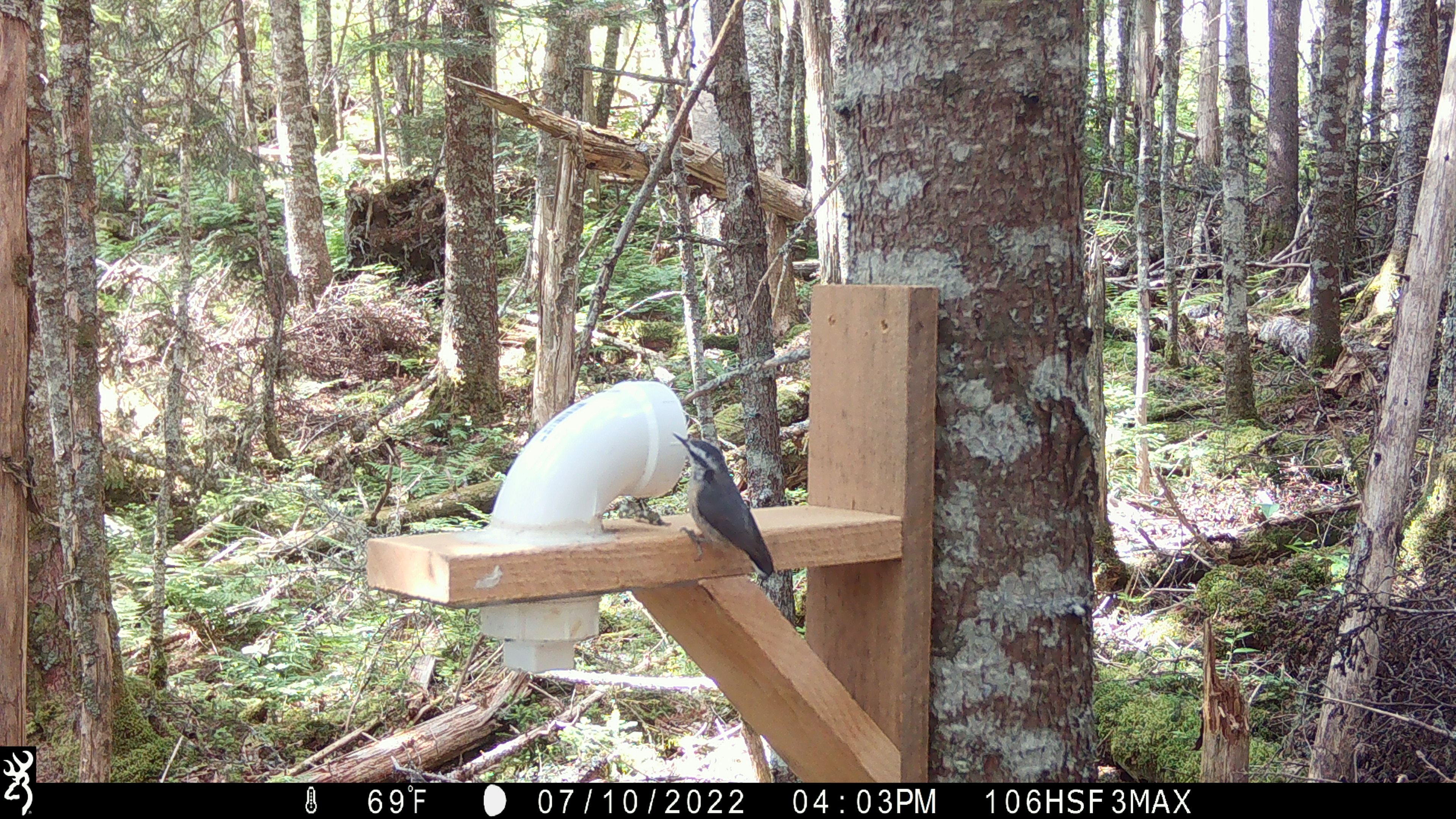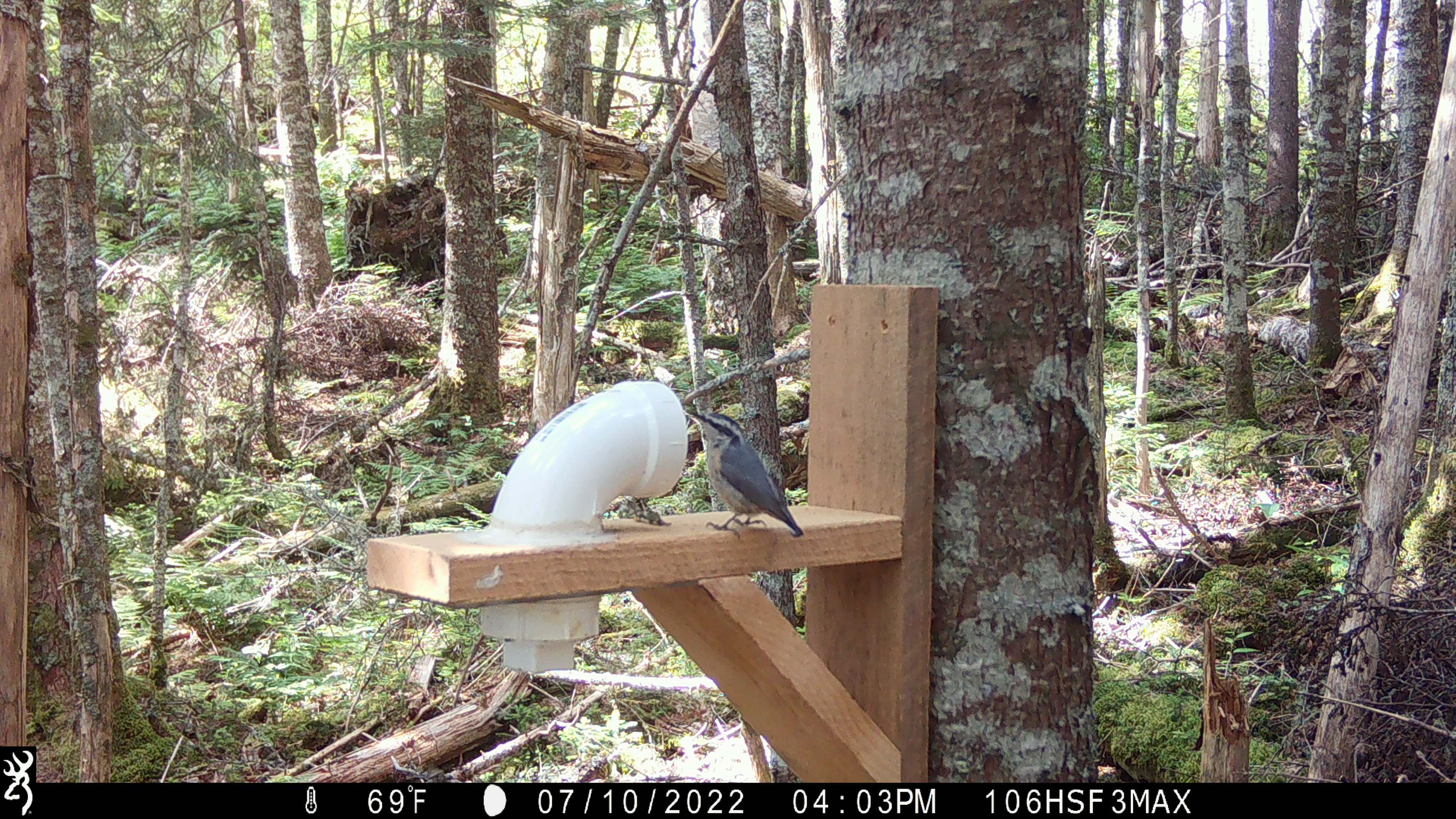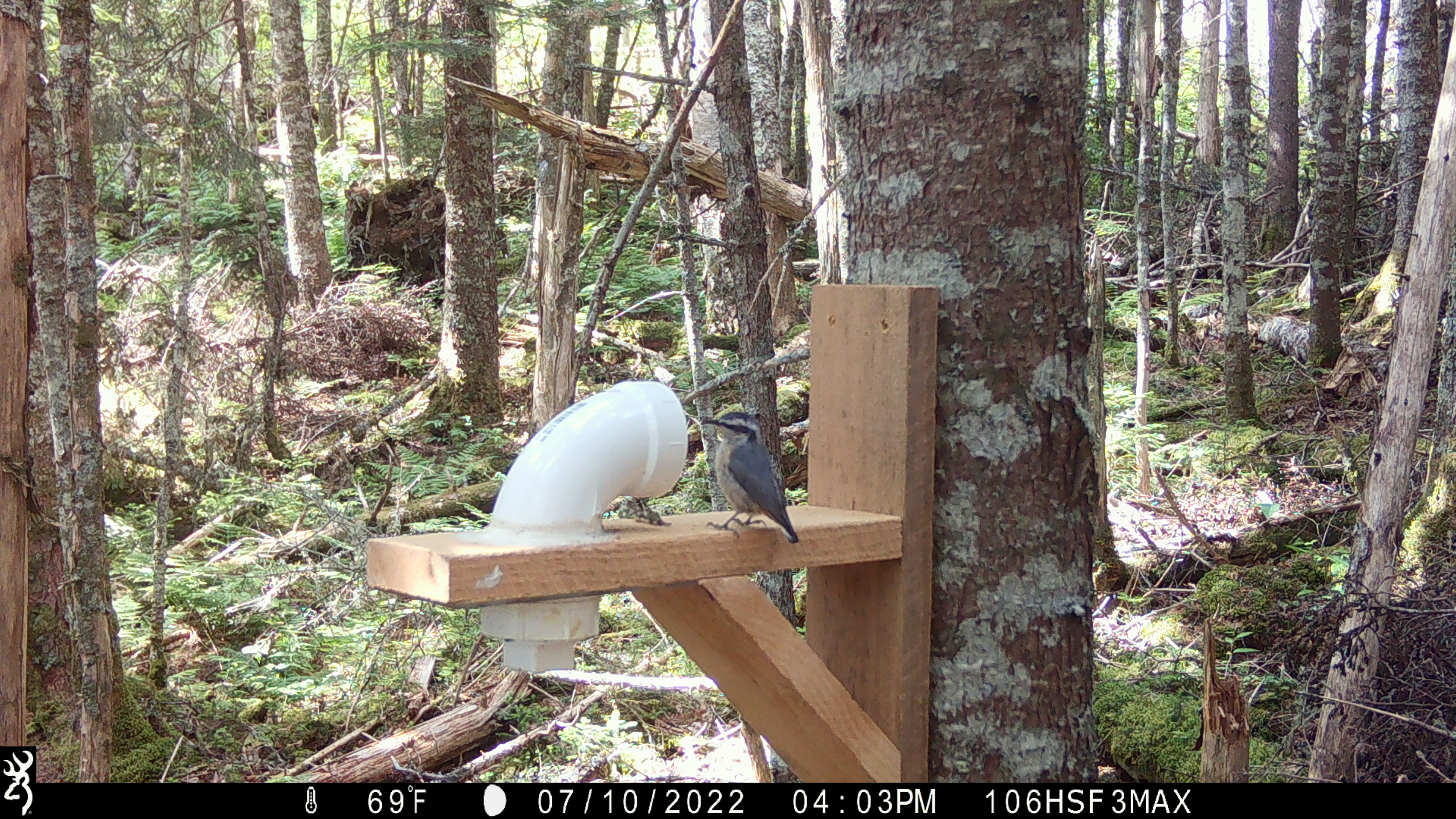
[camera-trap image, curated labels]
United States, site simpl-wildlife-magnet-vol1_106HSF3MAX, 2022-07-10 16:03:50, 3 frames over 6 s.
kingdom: Animalia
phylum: Chordata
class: Aves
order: Passeriformes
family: Sittidae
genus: Sitta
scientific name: Sitta canadensis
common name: red-breasted nuthatch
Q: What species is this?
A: Red-breasted nuthatch (Sitta canadensis).